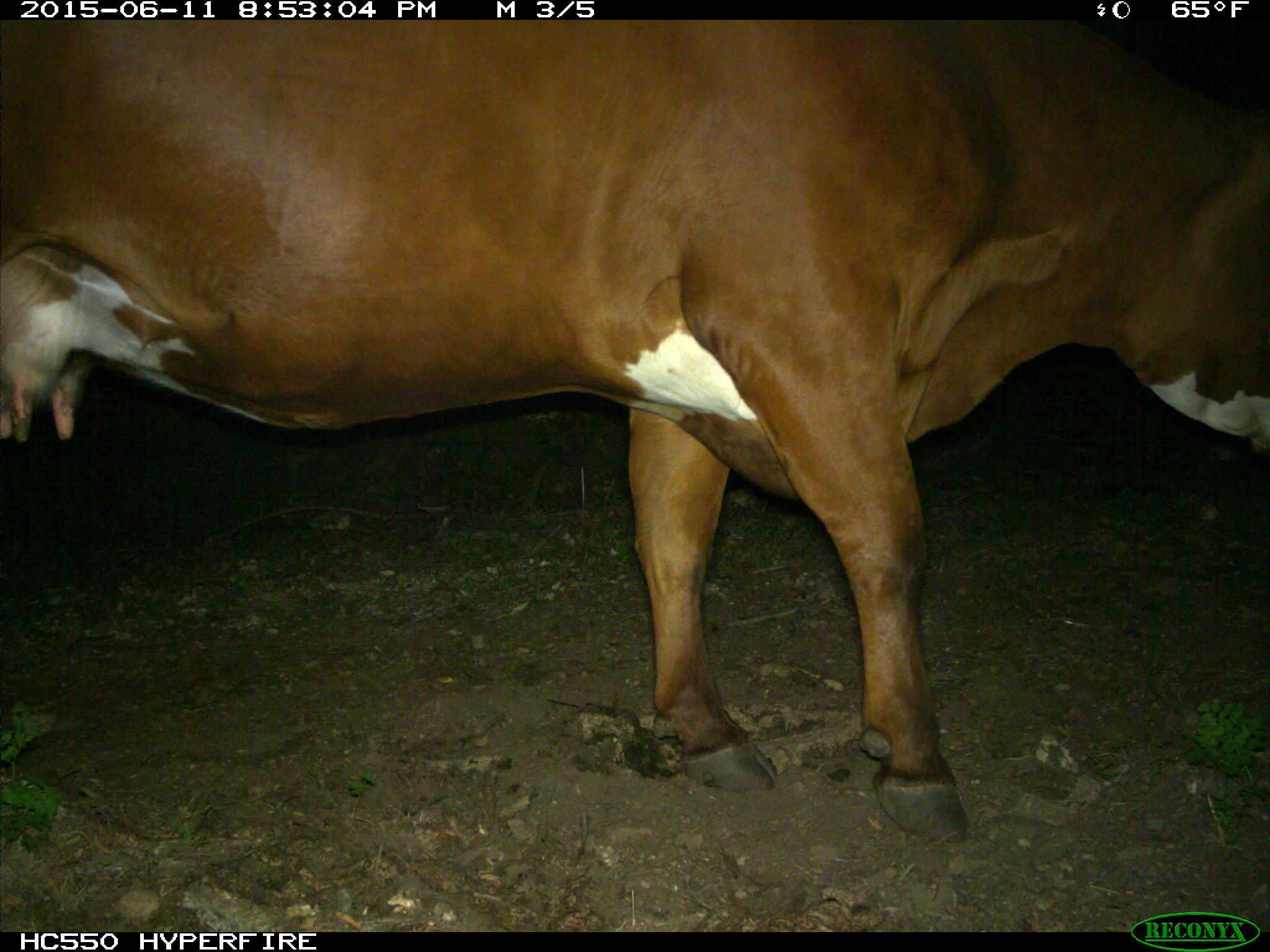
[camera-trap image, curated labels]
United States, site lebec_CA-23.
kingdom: Animalia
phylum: Chordata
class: Mammalia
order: Artiodactyla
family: Bovidae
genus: Bos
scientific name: Bos taurus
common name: domestic cow